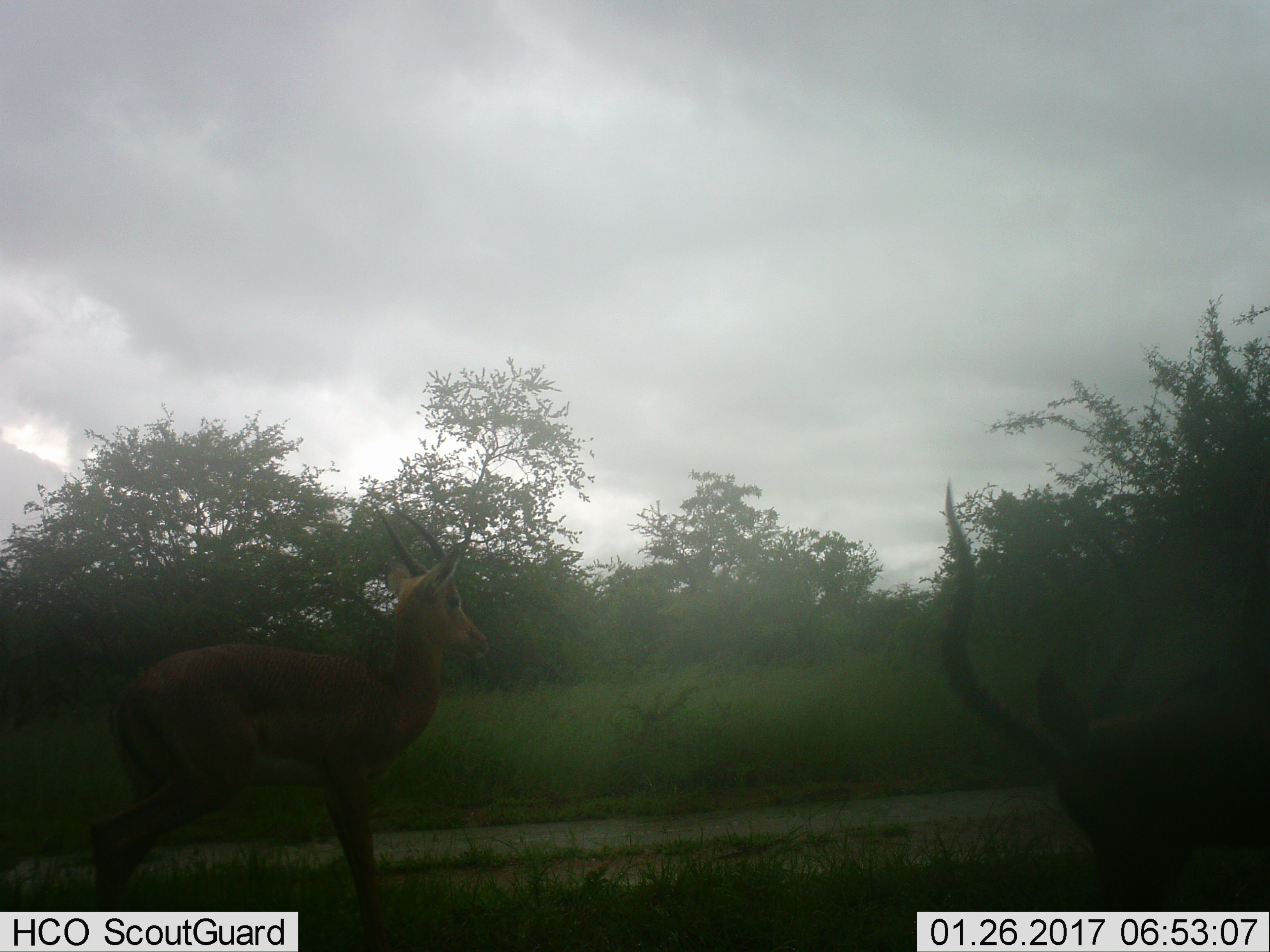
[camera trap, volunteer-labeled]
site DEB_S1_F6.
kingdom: Animalia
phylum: Chordata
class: Mammalia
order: Artiodactyla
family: Bovidae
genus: Aepyceros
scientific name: Aepyceros melampus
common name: impala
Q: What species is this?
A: Impala (Aepyceros melampus).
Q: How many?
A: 2.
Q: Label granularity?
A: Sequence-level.